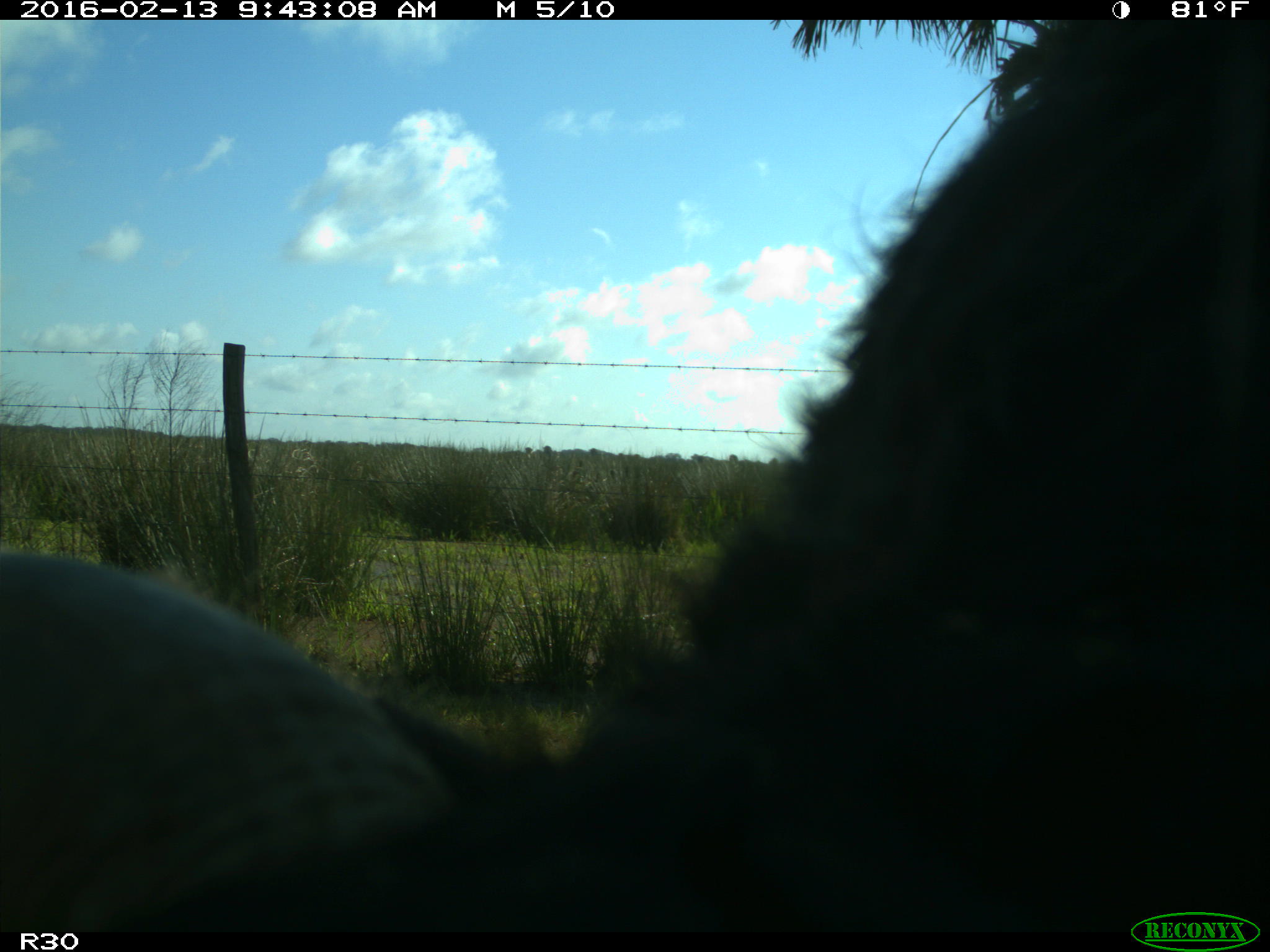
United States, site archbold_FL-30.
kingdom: Animalia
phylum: Chordata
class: Mammalia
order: Artiodactyla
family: Bovidae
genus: Bos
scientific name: Bos taurus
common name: domestic cow